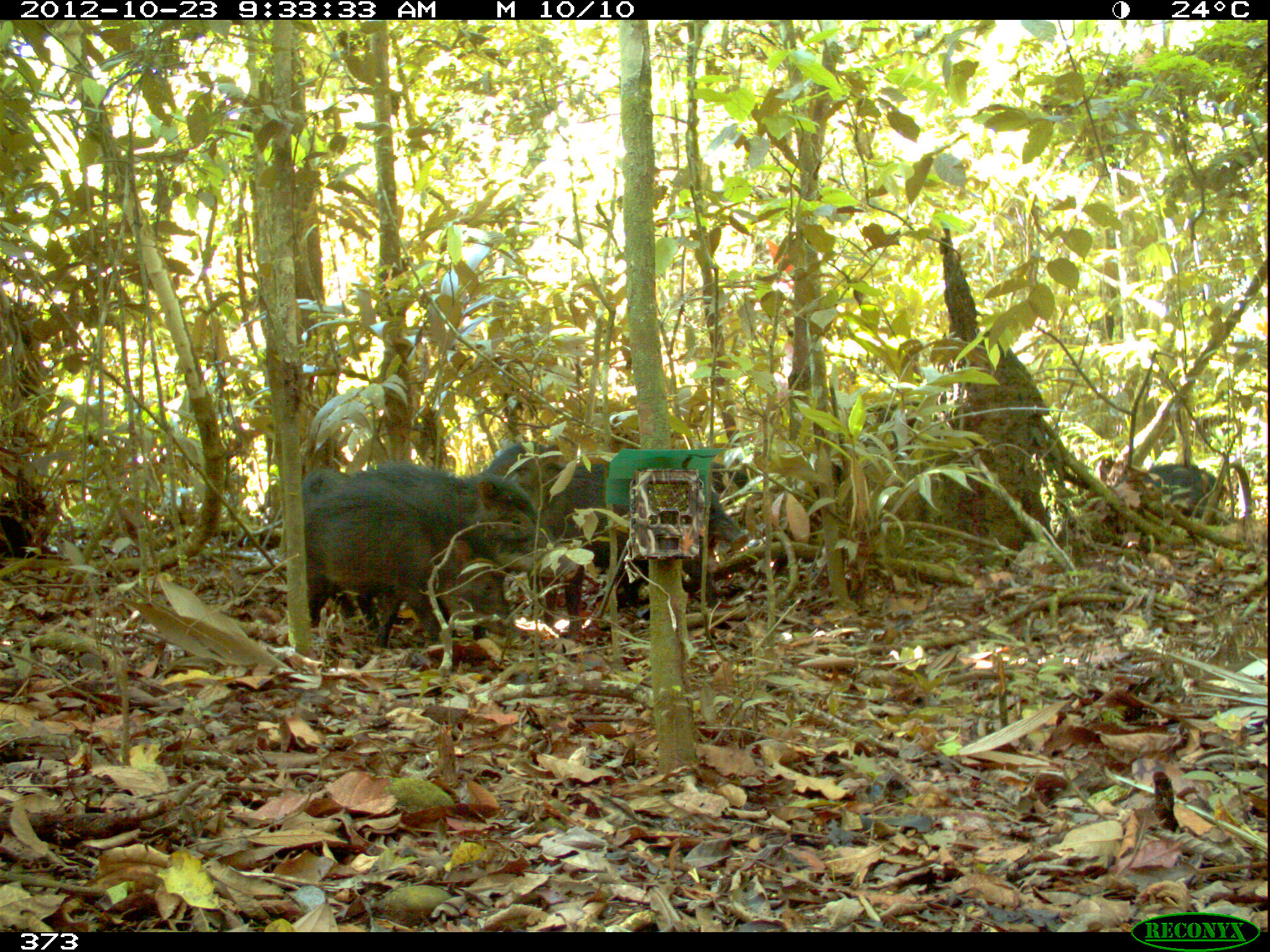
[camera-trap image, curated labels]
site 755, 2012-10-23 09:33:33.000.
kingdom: Animalia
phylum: Chordata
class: Mammalia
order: Artiodactyla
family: Tayassuidae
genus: Tayassu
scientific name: Tayassu pecari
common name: white-lipped peccary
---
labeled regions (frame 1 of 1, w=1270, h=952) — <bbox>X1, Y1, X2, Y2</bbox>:
tayassu pecari: <bbox>348, 461, 584, 660</bbox>; <bbox>301, 467, 521, 655</bbox>; <bbox>538, 460, 749, 639</bbox>; <bbox>1126, 455, 1218, 521</bbox>; <bbox>480, 441, 563, 501</bbox>; <bbox>681, 559, 717, 600</bbox>